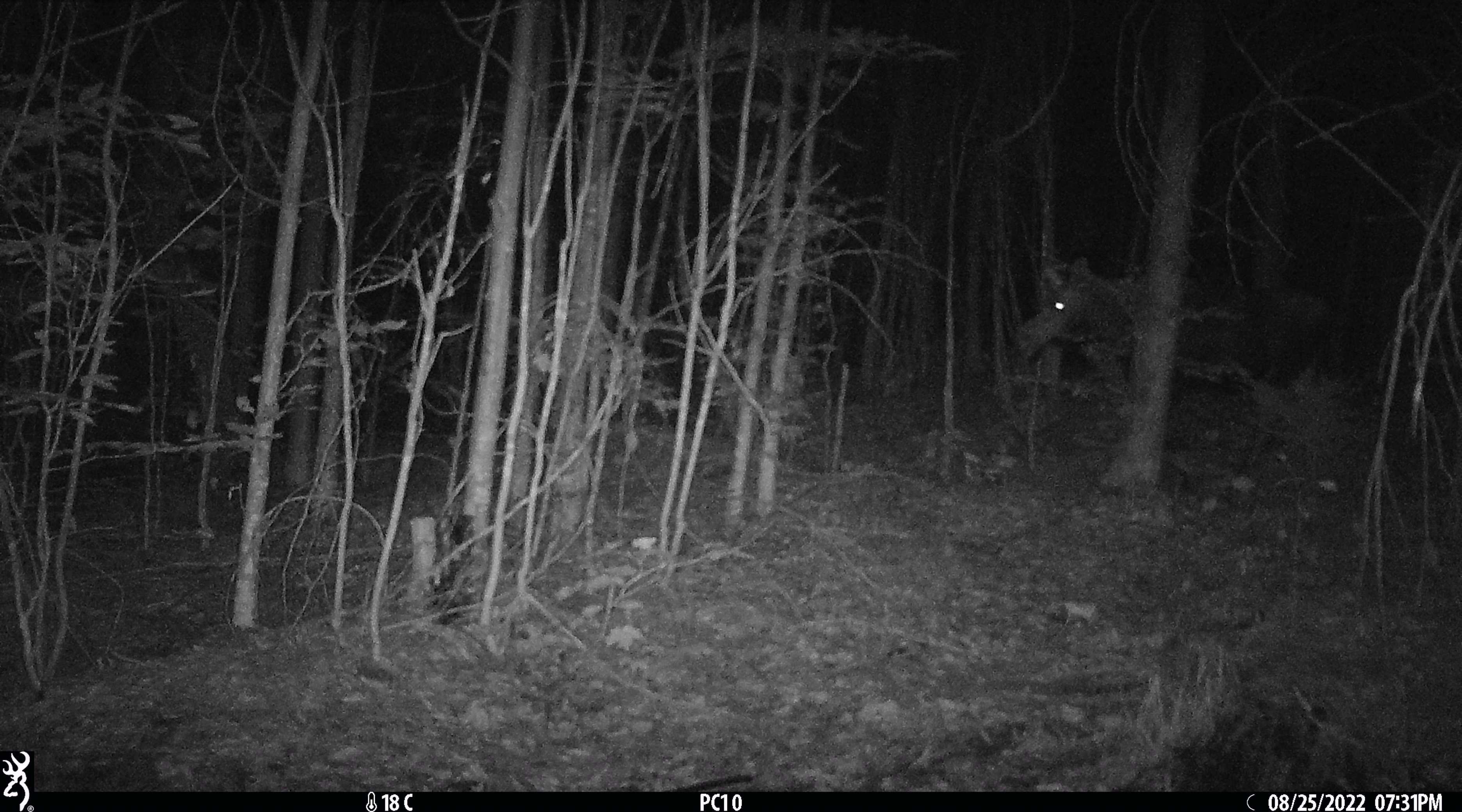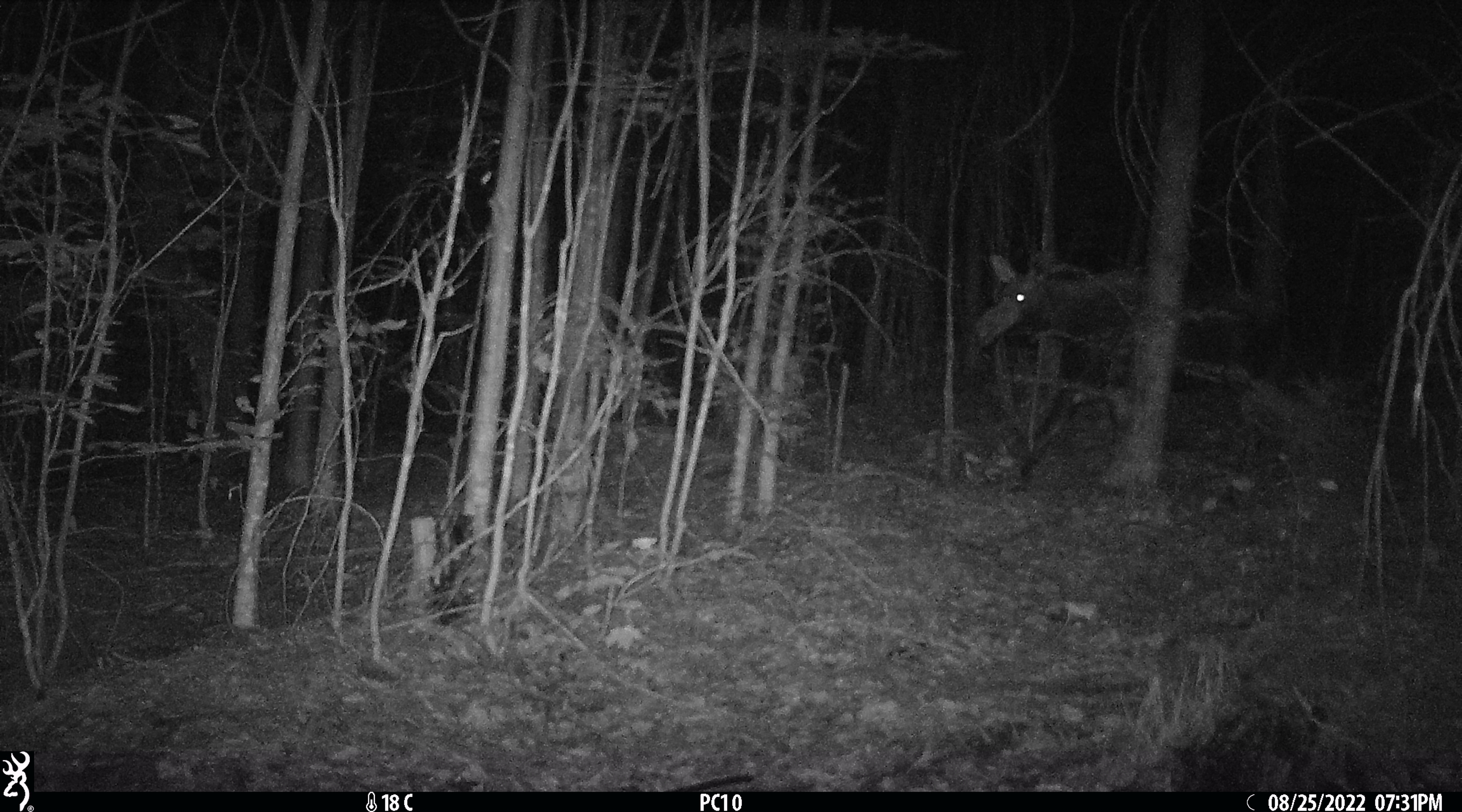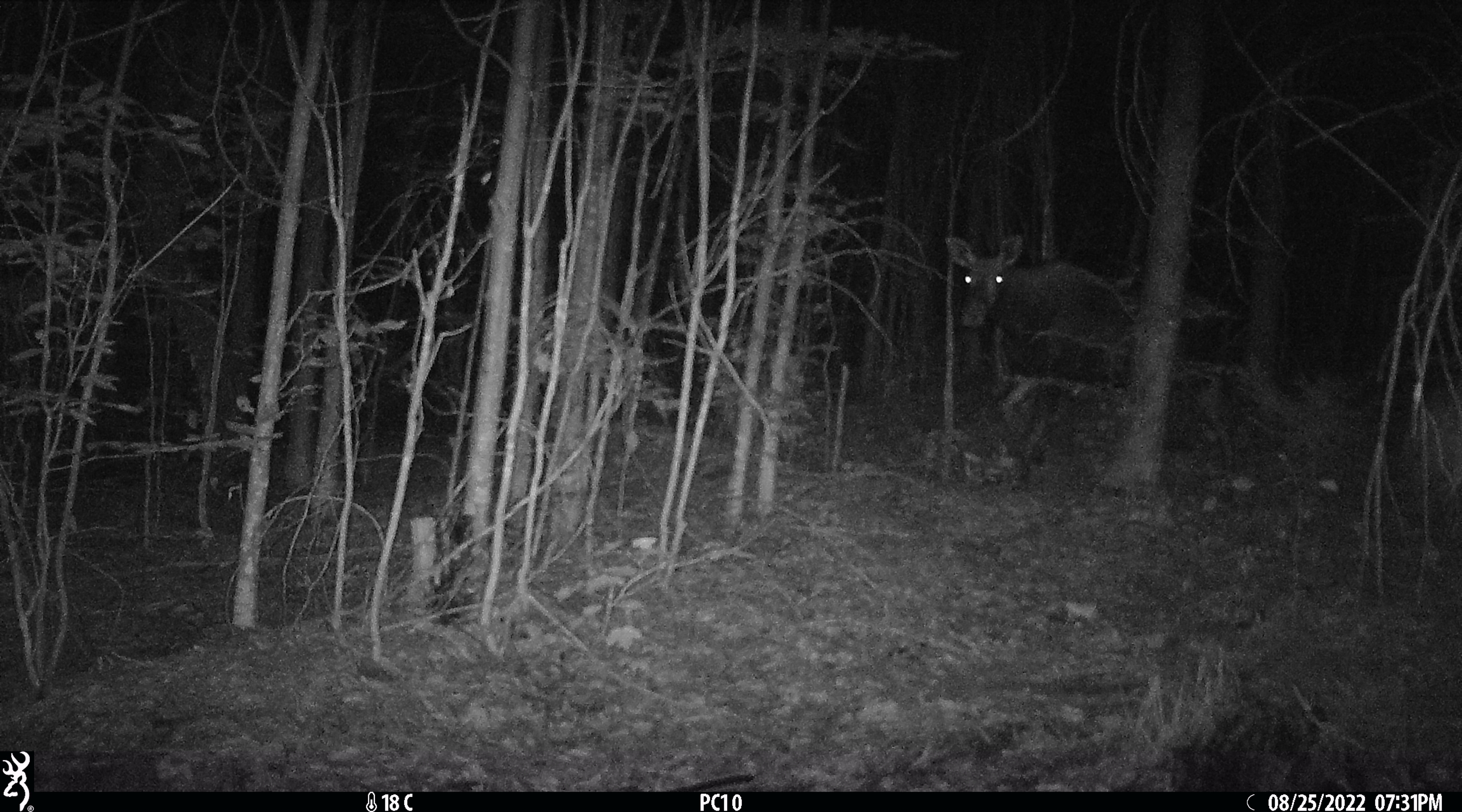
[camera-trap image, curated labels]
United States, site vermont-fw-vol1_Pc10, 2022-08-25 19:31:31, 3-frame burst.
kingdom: Animalia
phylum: Chordata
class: Mammalia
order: Artiodactyla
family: Cervidae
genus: Alces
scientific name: Alces alces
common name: moose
Moose (Alces alces).